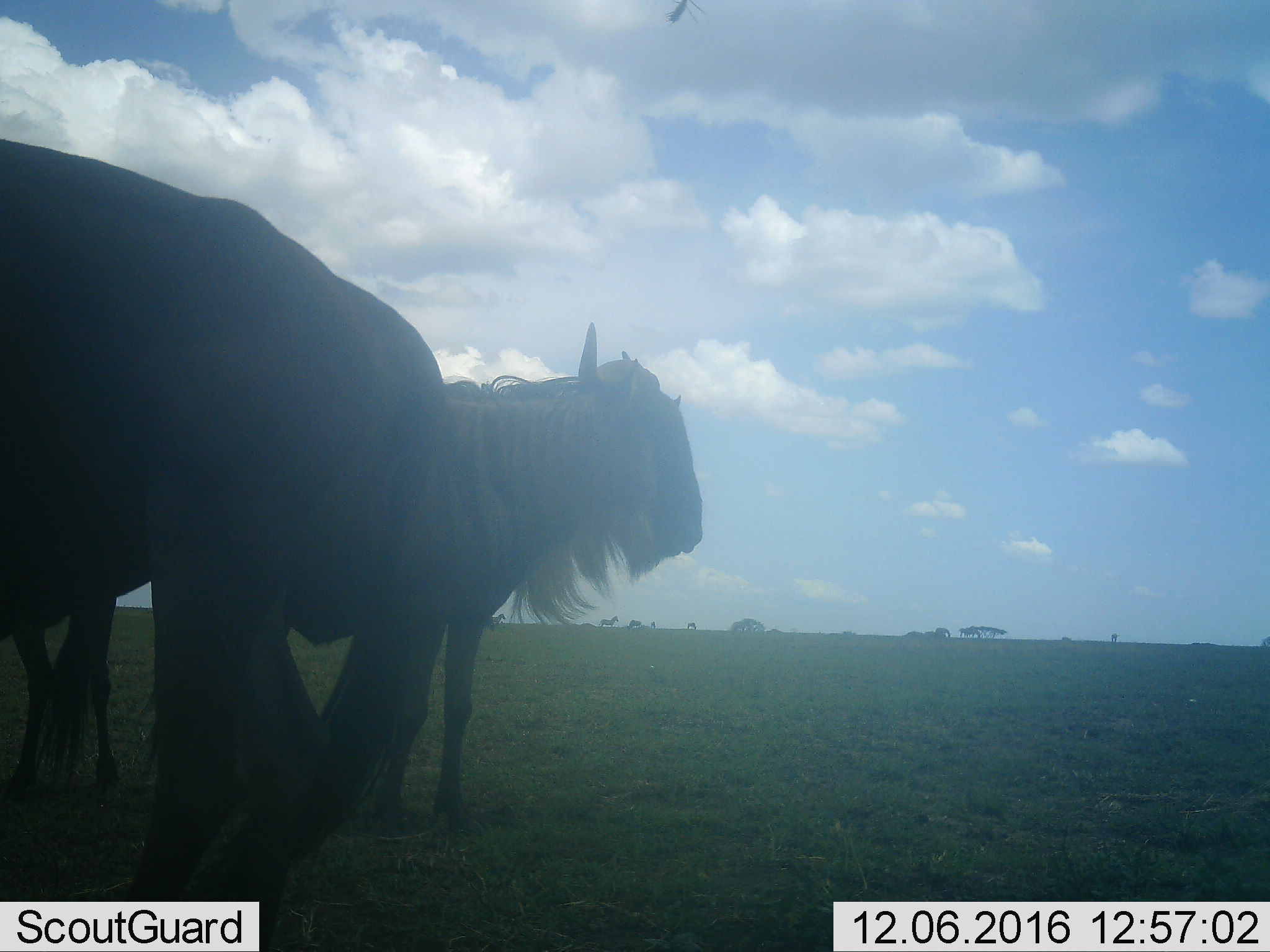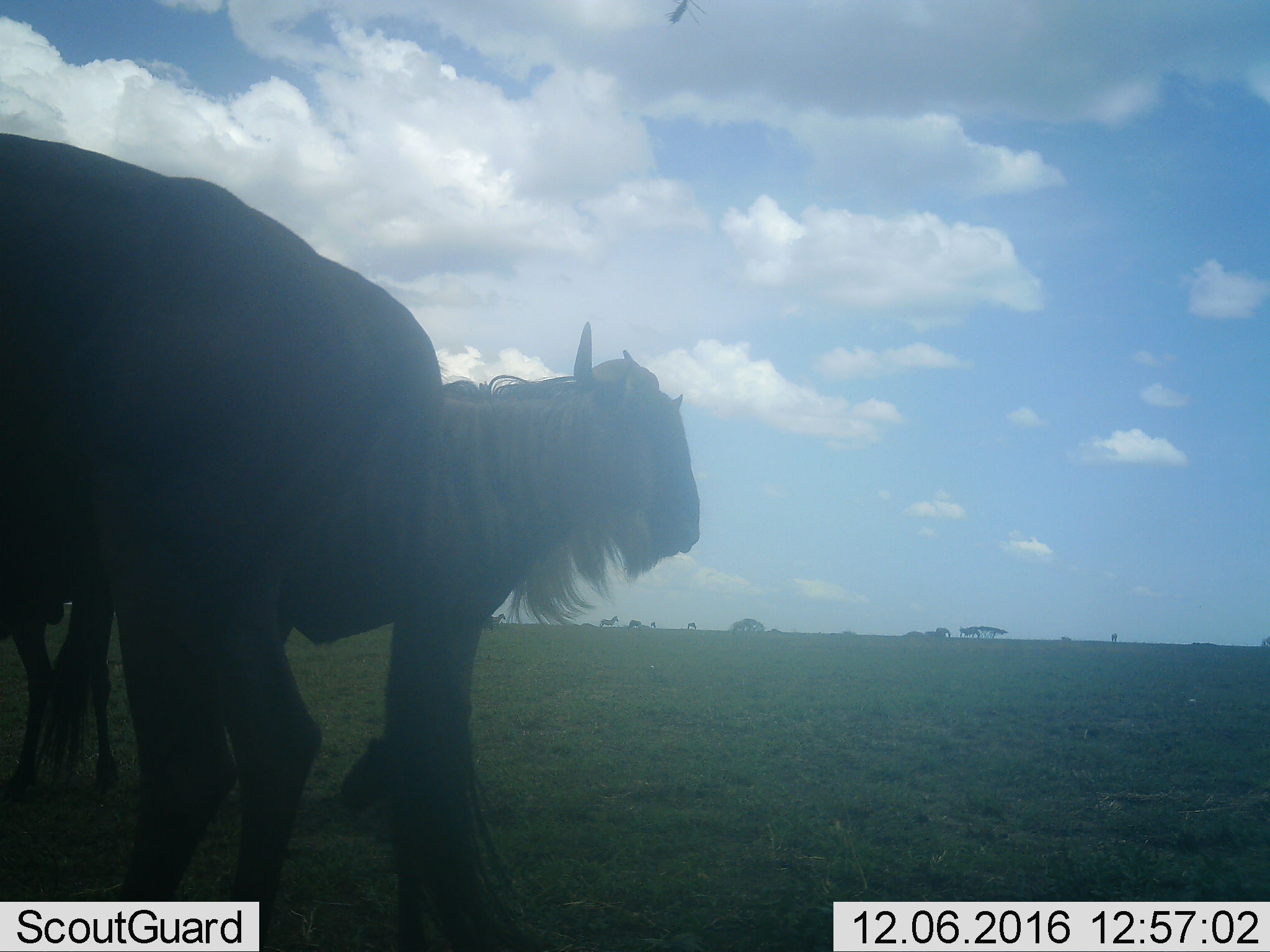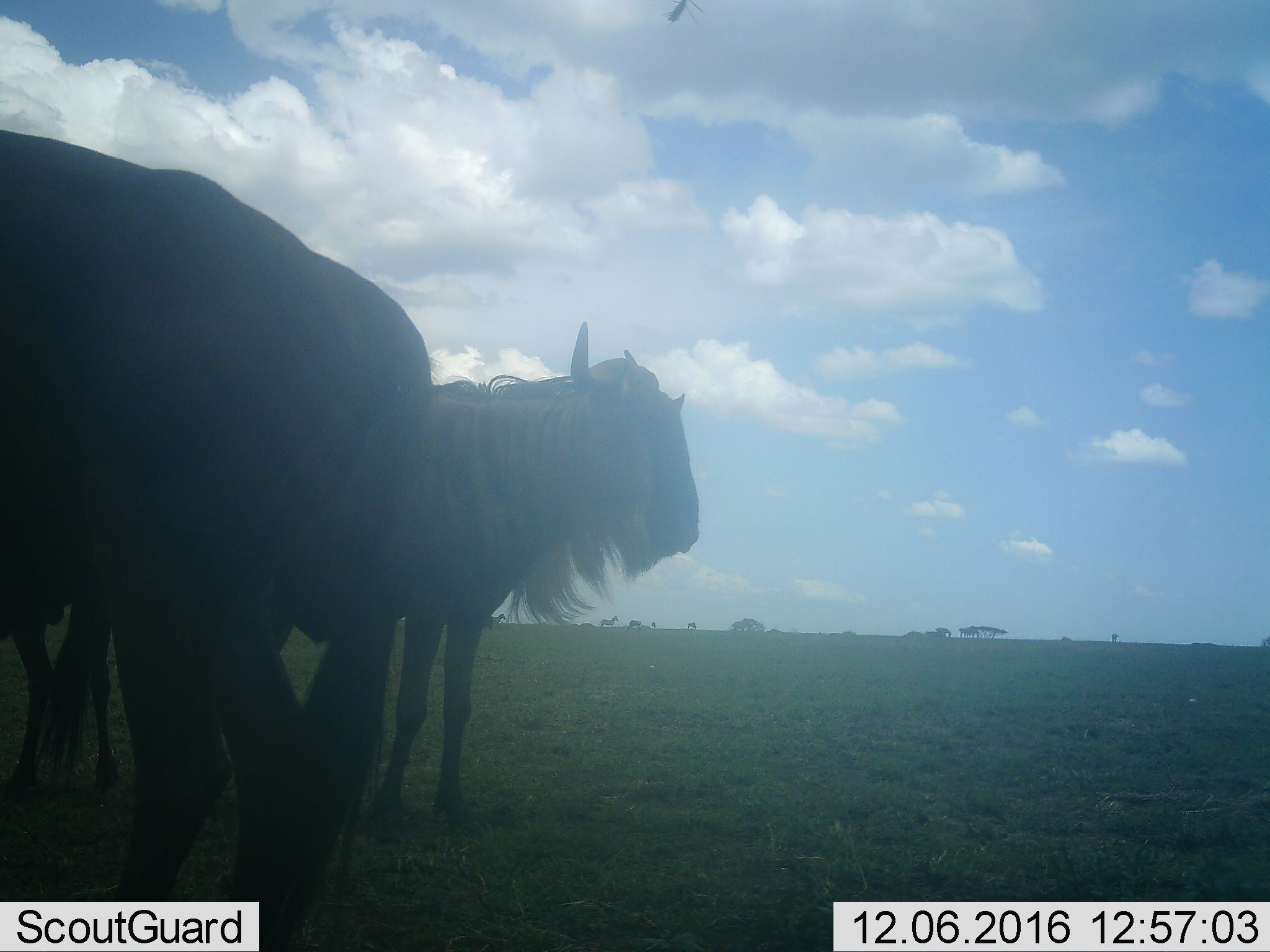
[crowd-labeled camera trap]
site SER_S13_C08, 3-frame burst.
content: unidentified animal